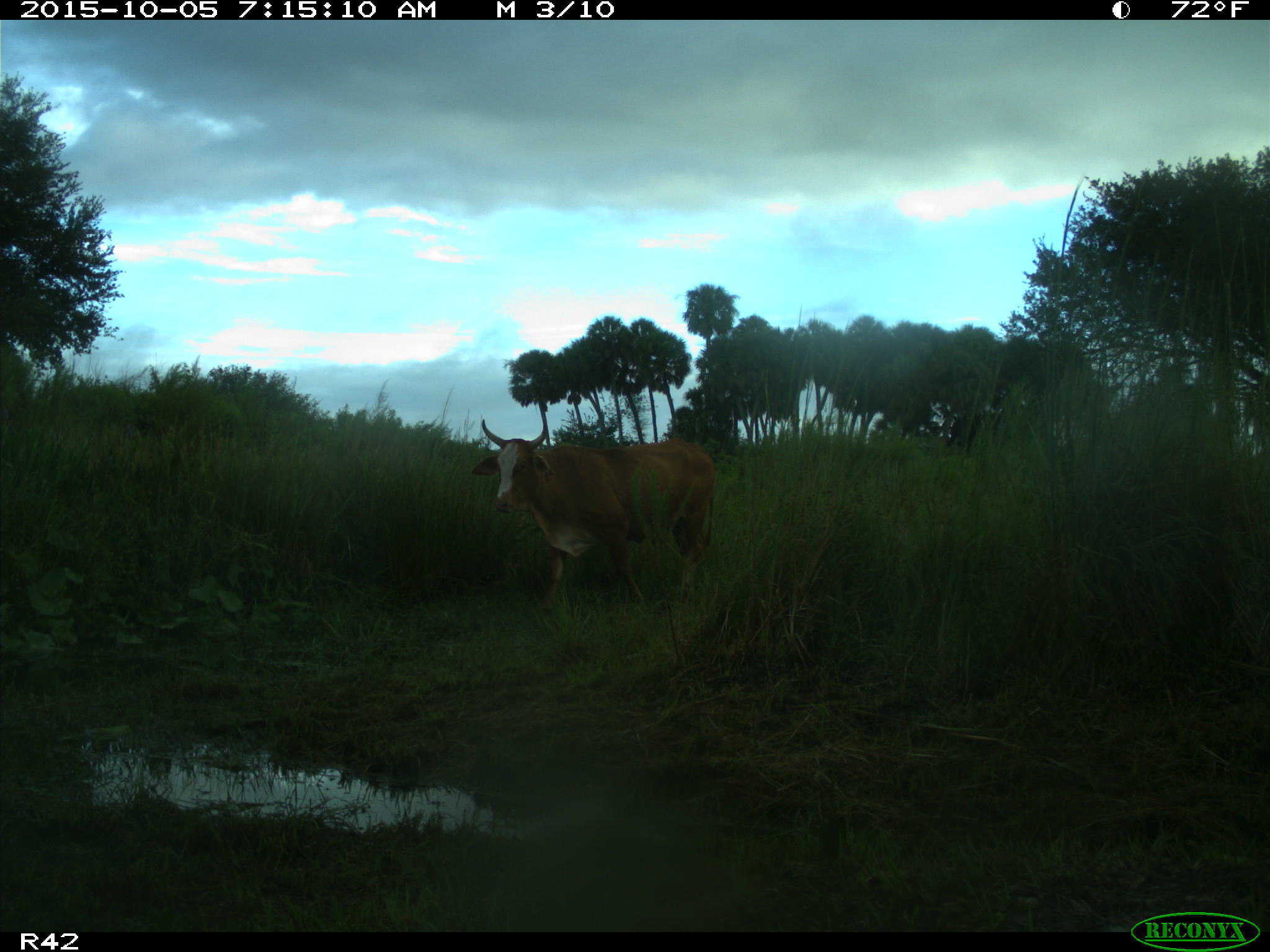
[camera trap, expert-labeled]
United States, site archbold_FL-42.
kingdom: Animalia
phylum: Chordata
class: Mammalia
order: Artiodactyla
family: Bovidae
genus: Bos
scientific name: Bos taurus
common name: domestic cow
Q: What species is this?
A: Bos taurus (domestic cow).